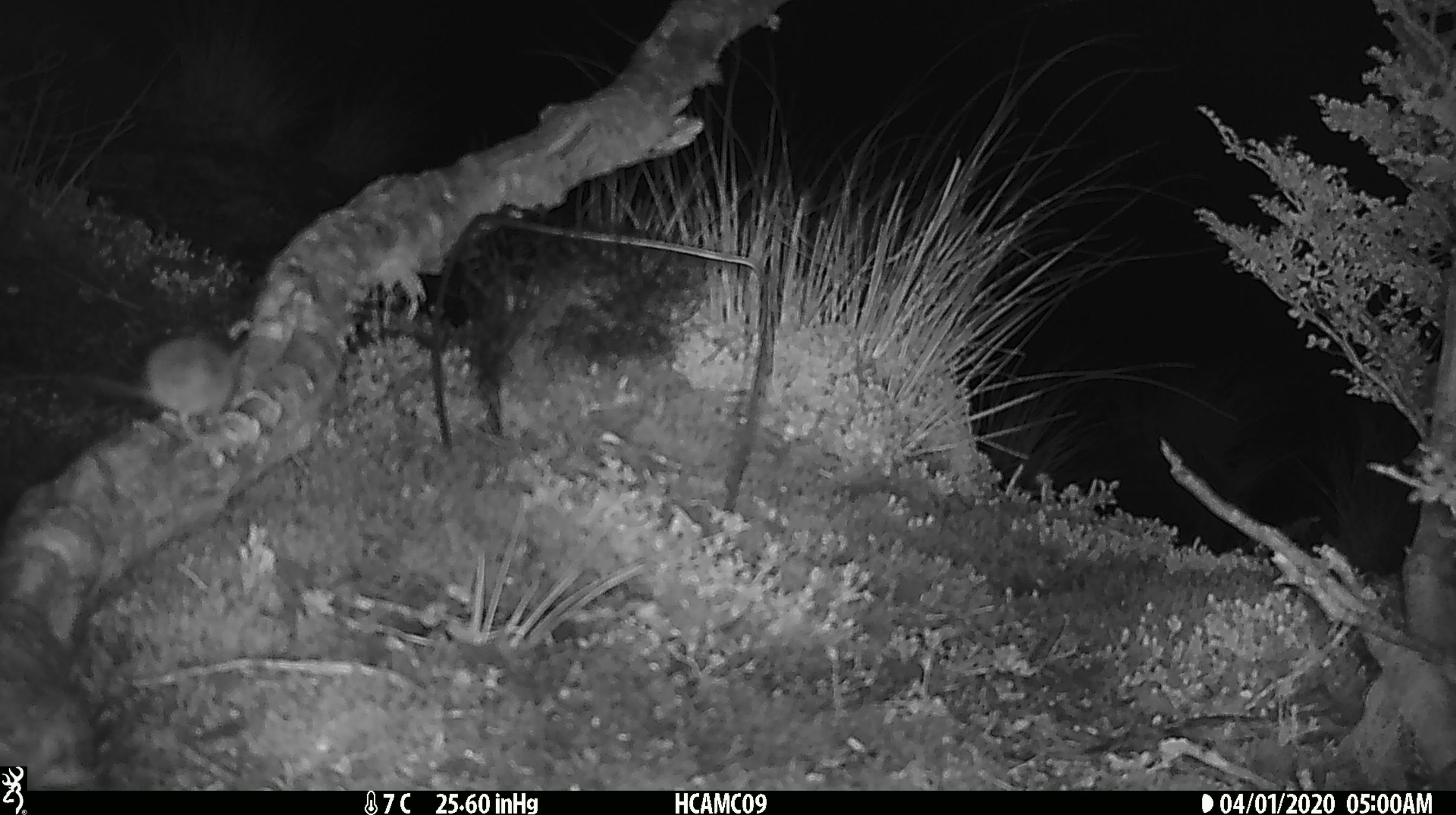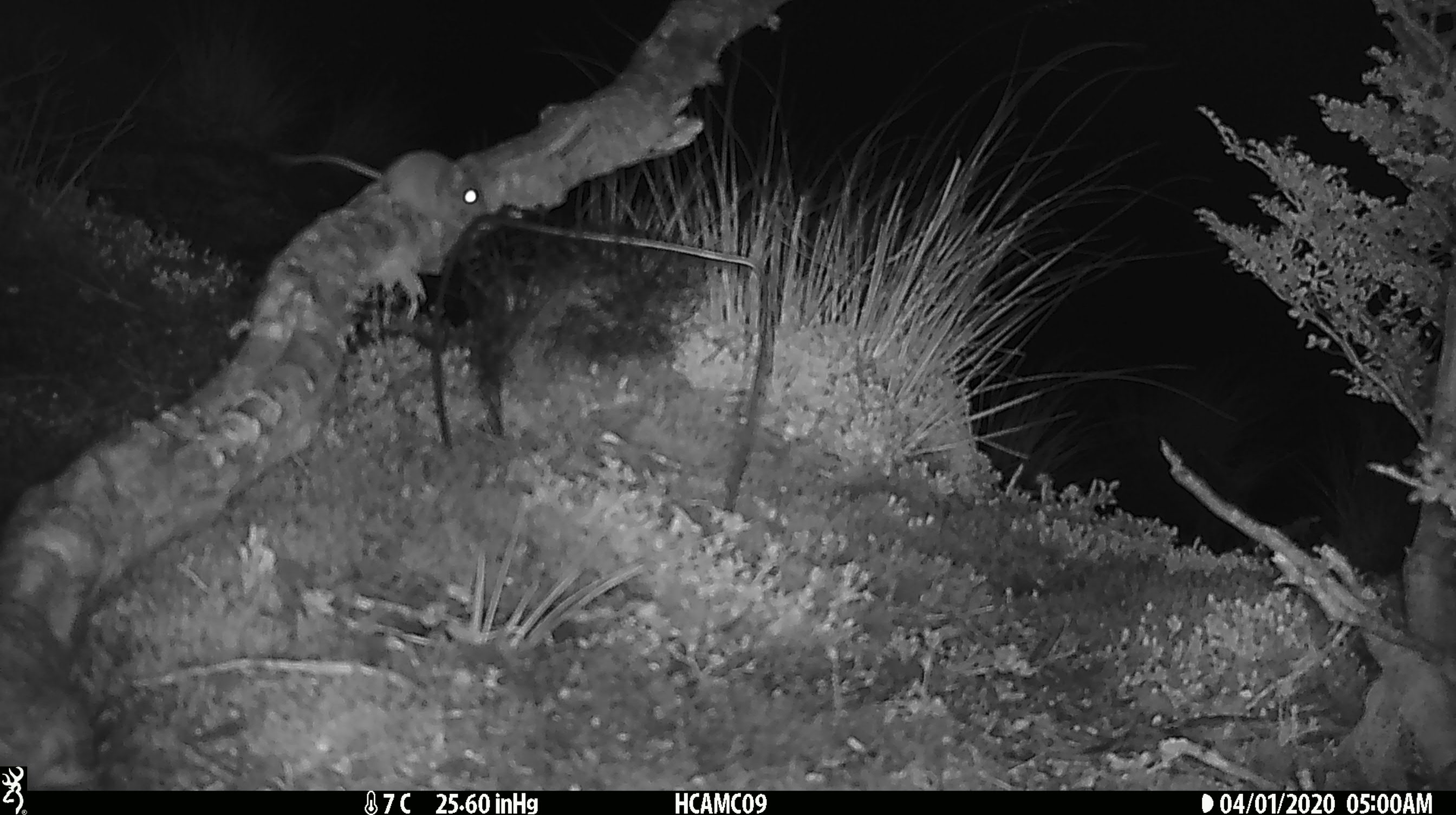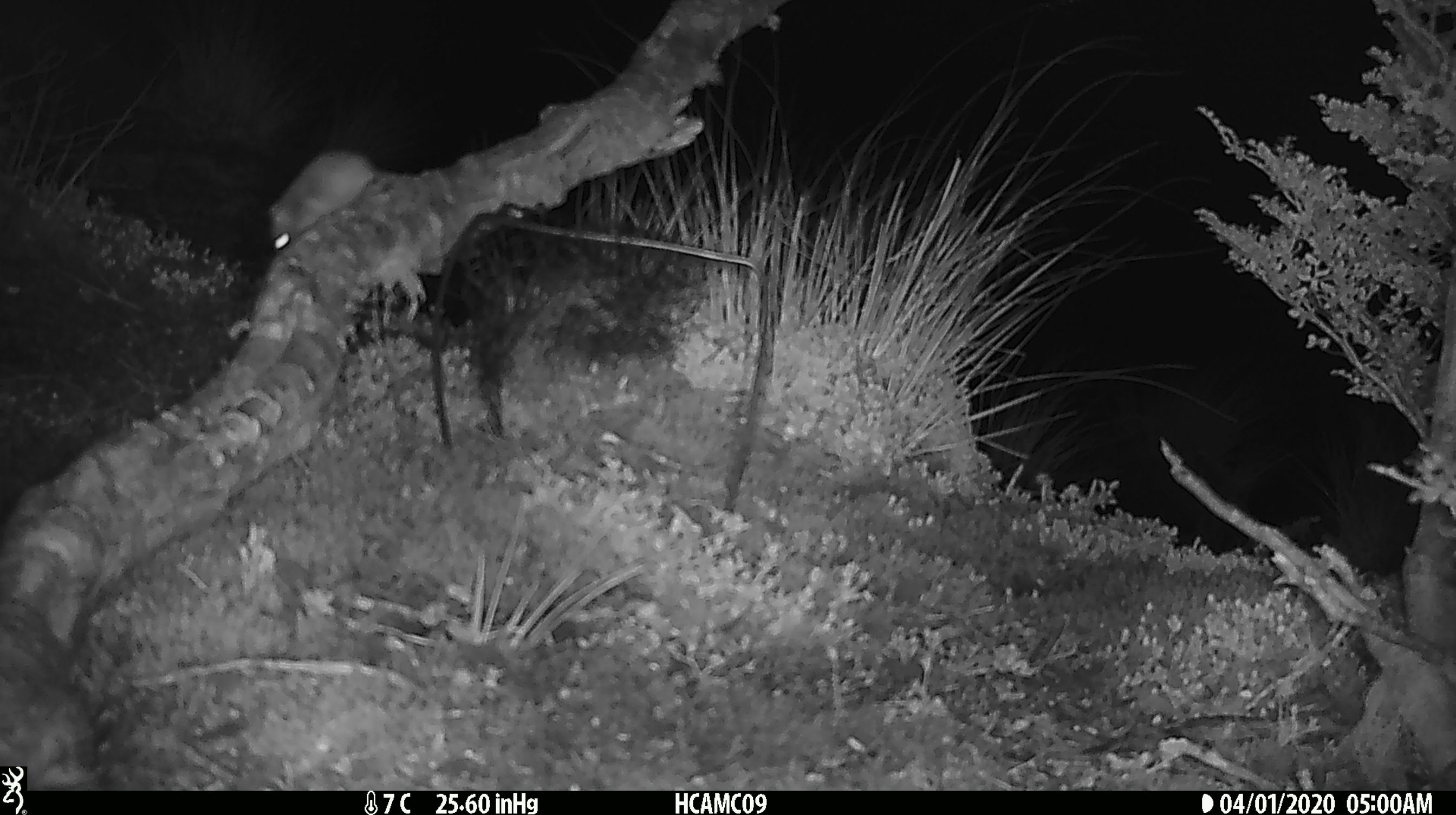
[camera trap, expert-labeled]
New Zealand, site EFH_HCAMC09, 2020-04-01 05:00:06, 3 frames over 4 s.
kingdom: Animalia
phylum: Chordata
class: Mammalia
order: Rodentia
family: Muridae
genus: Mus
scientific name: Mus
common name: mouse